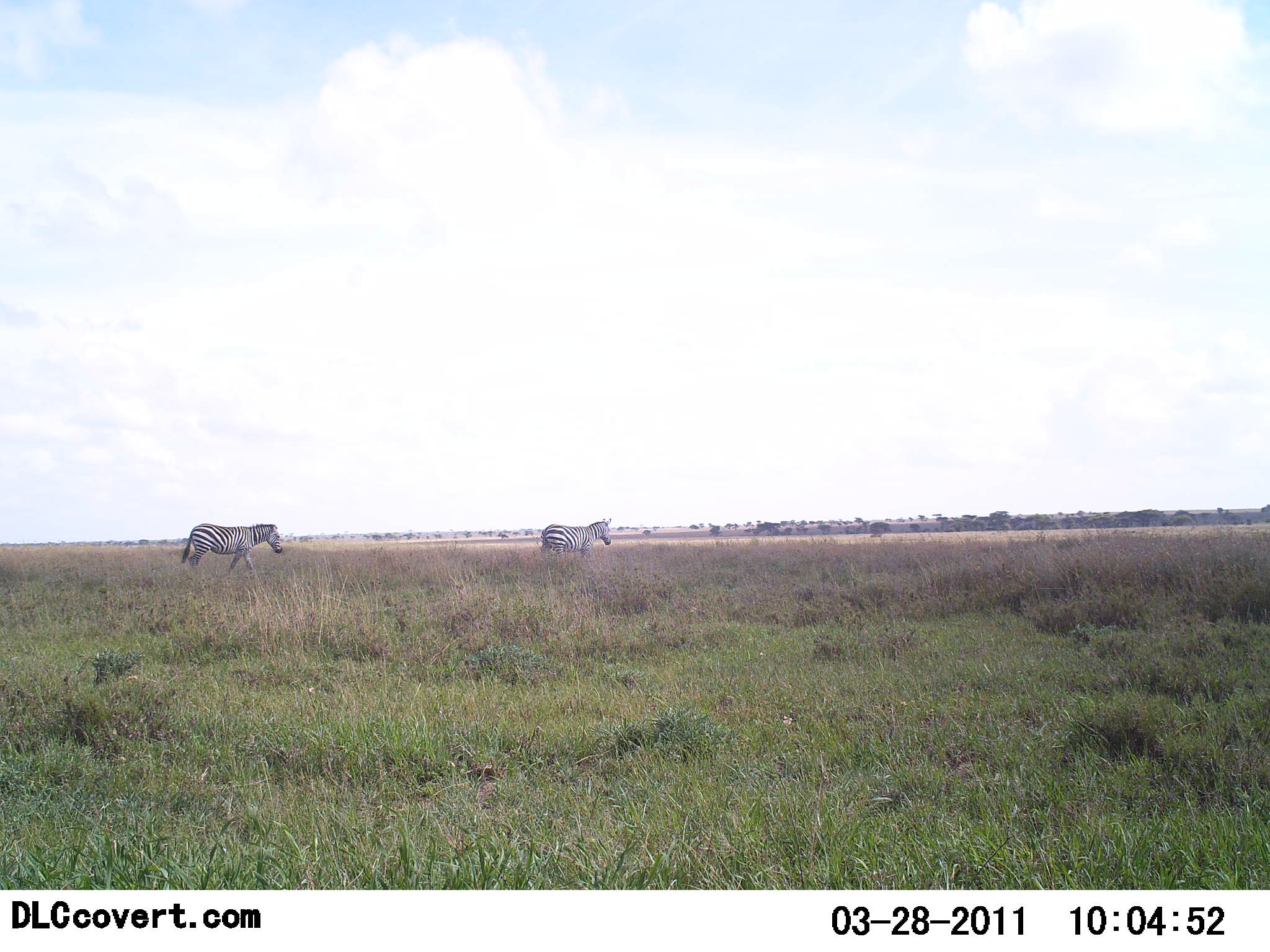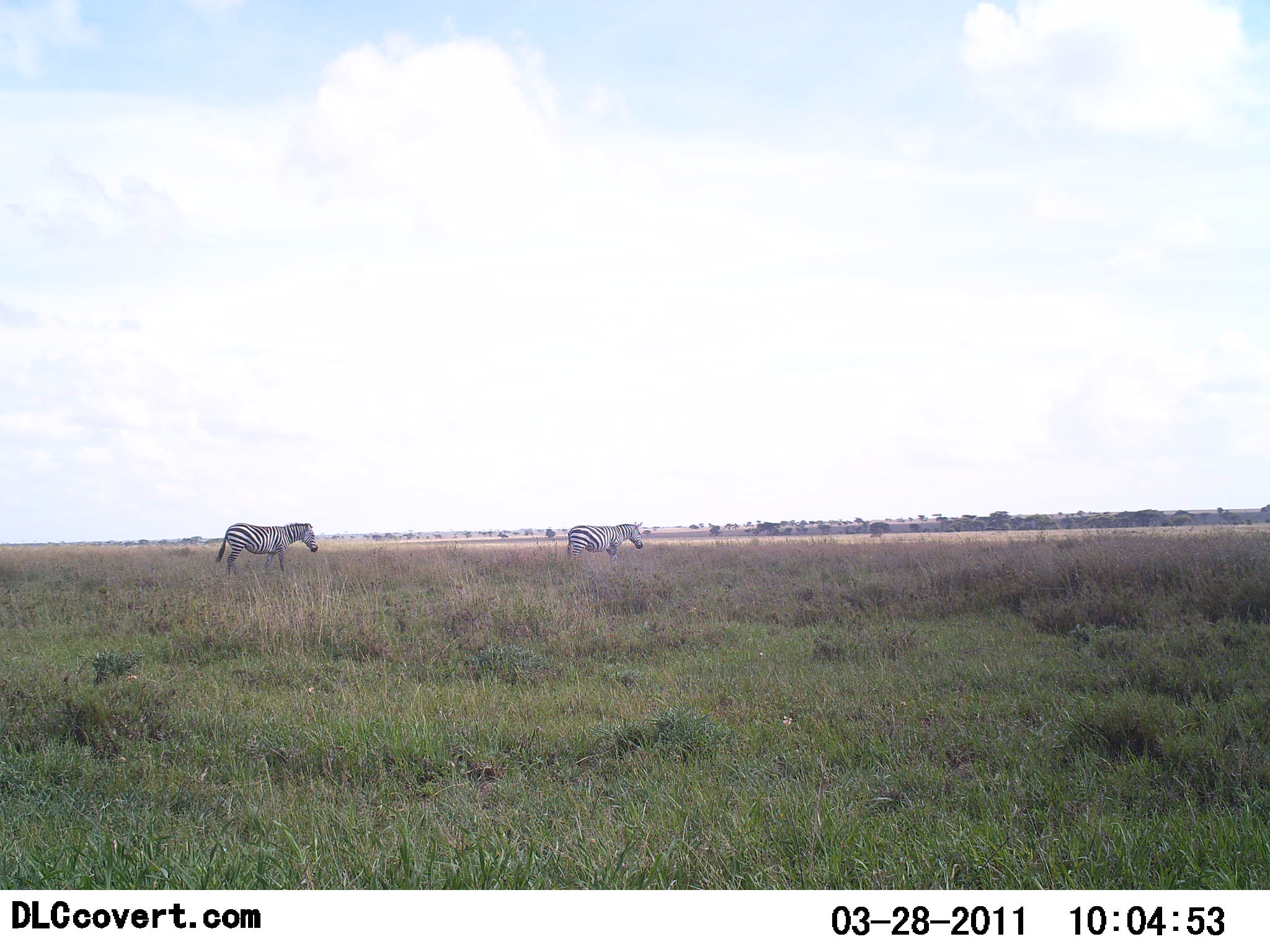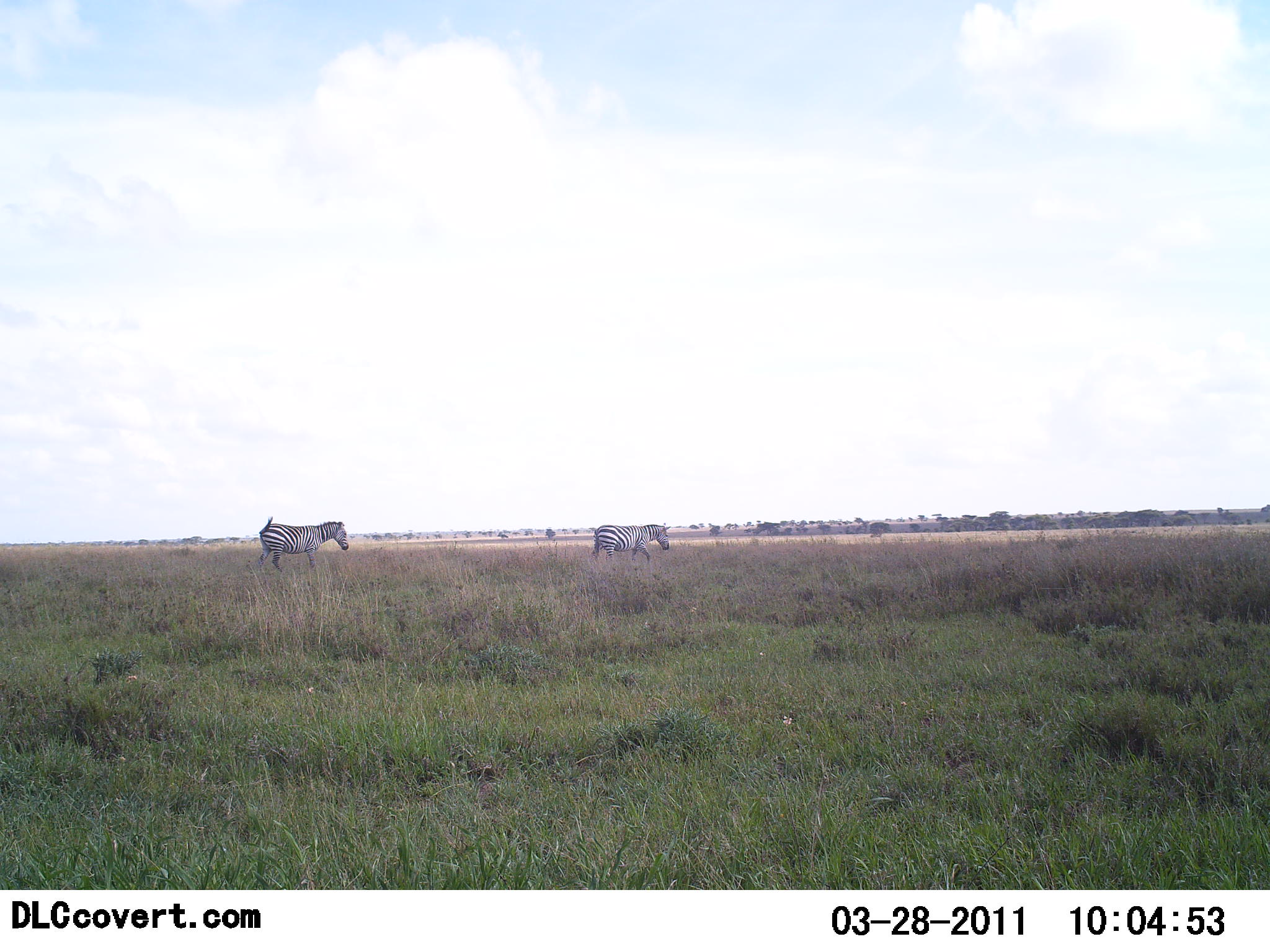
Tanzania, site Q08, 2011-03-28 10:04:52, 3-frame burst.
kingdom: Animalia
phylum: Chordata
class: Mammalia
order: Perissodactyla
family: Equidae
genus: Equus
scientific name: Equus quagga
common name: plains zebra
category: zebra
Zebra (plains zebra) (Equus quagga), count 2. Behavior (volunteer vote fractions): standing 8%, resting 0%, moving 100%, interacting 0%. Young present (vote fraction): 0%. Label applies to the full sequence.